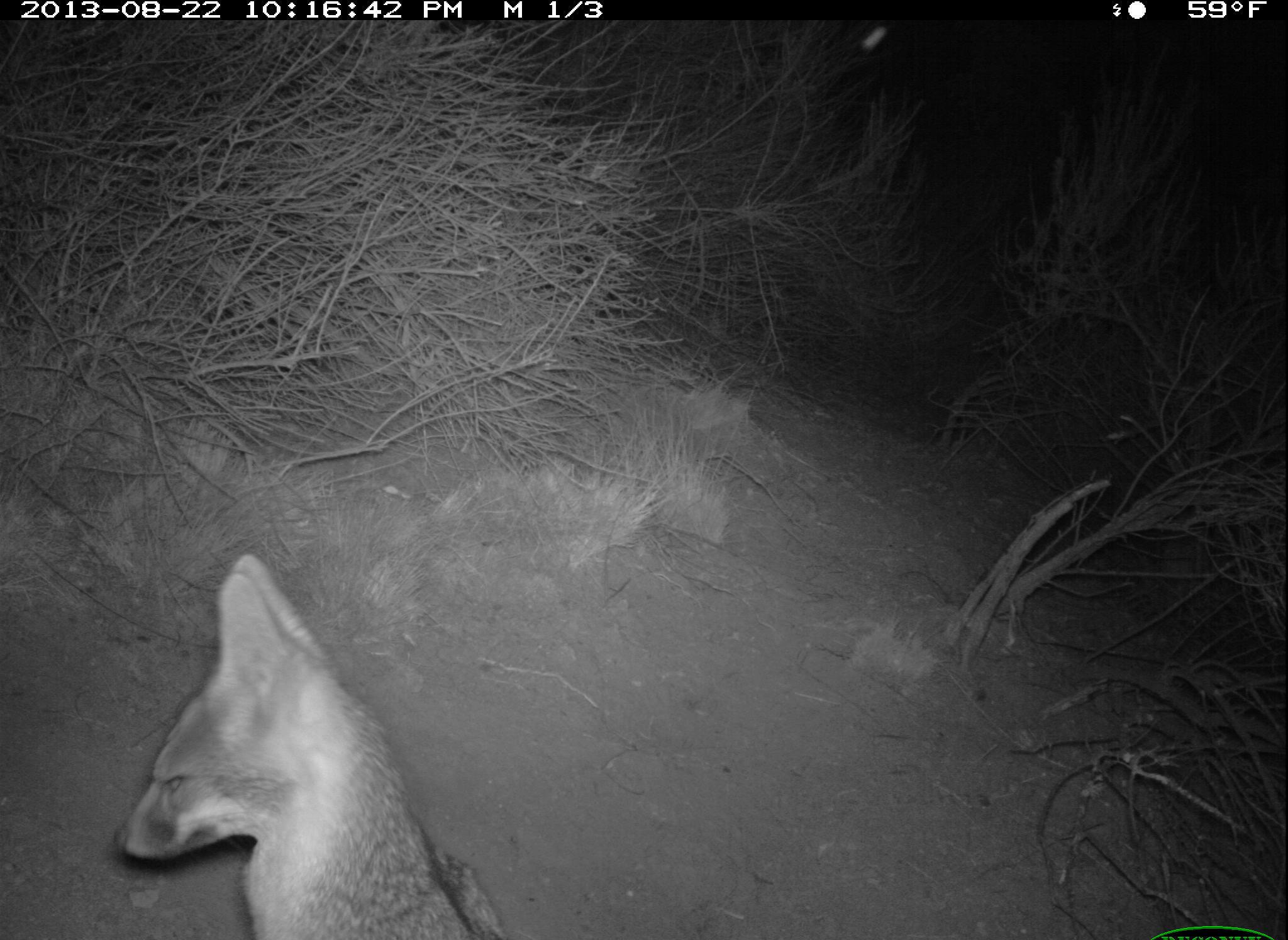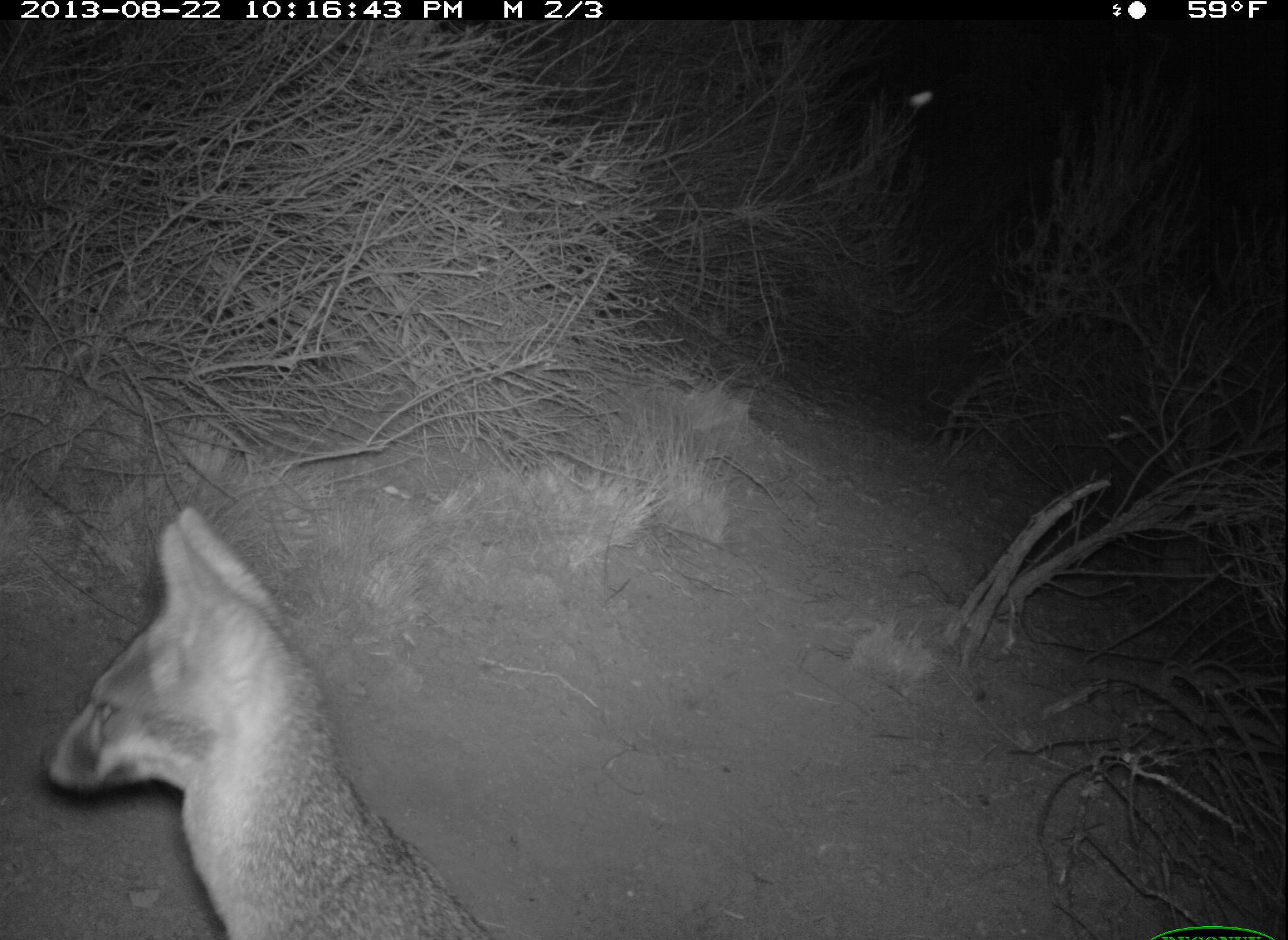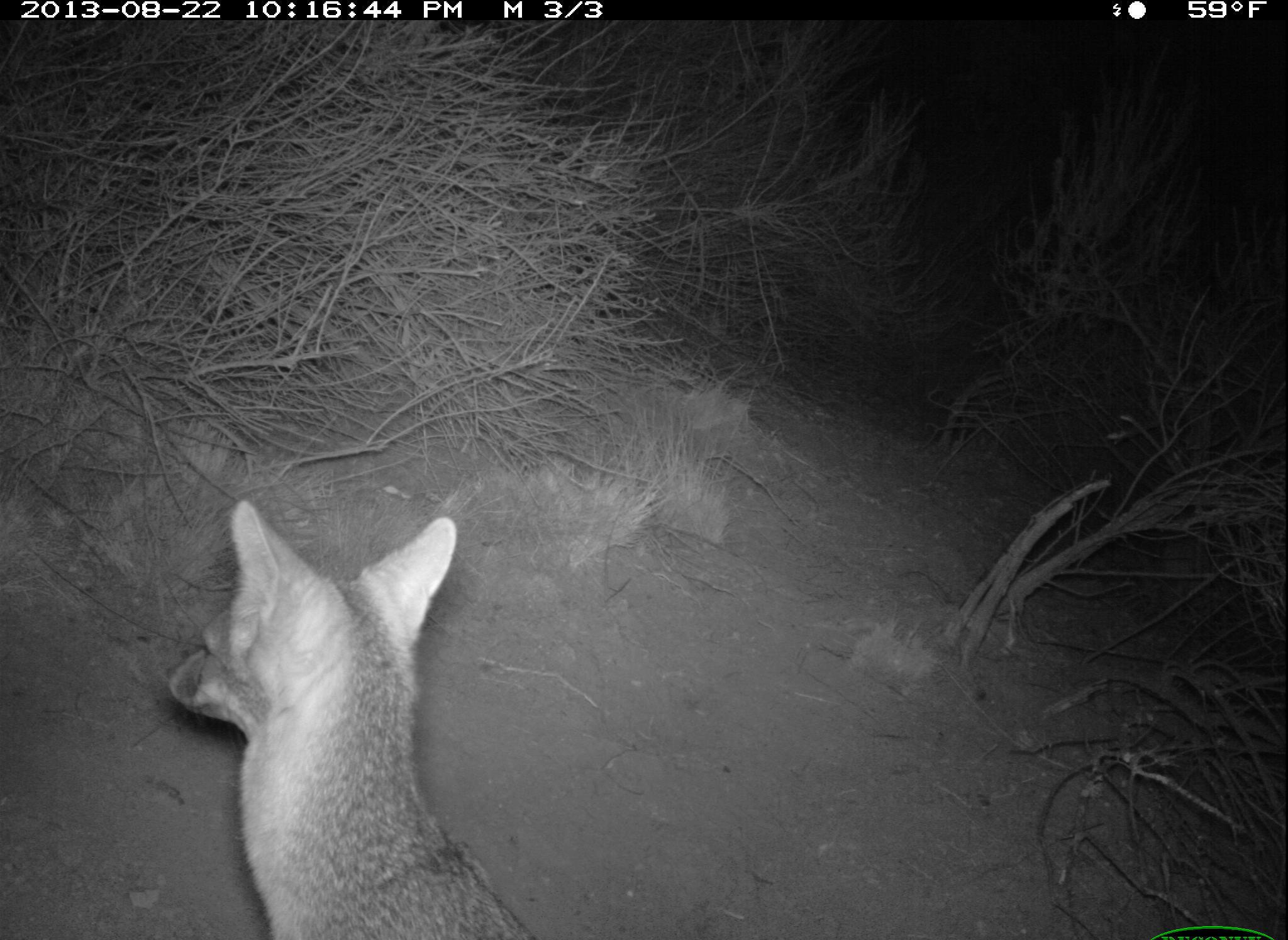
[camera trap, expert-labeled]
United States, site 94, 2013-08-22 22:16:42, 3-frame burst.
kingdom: Animalia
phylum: Chordata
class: Mammalia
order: Carnivora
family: Canidae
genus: Urocyon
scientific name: Urocyon cinereoargenteus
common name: gray fox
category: fox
Fox (gray fox) (Urocyon cinereoargenteus).